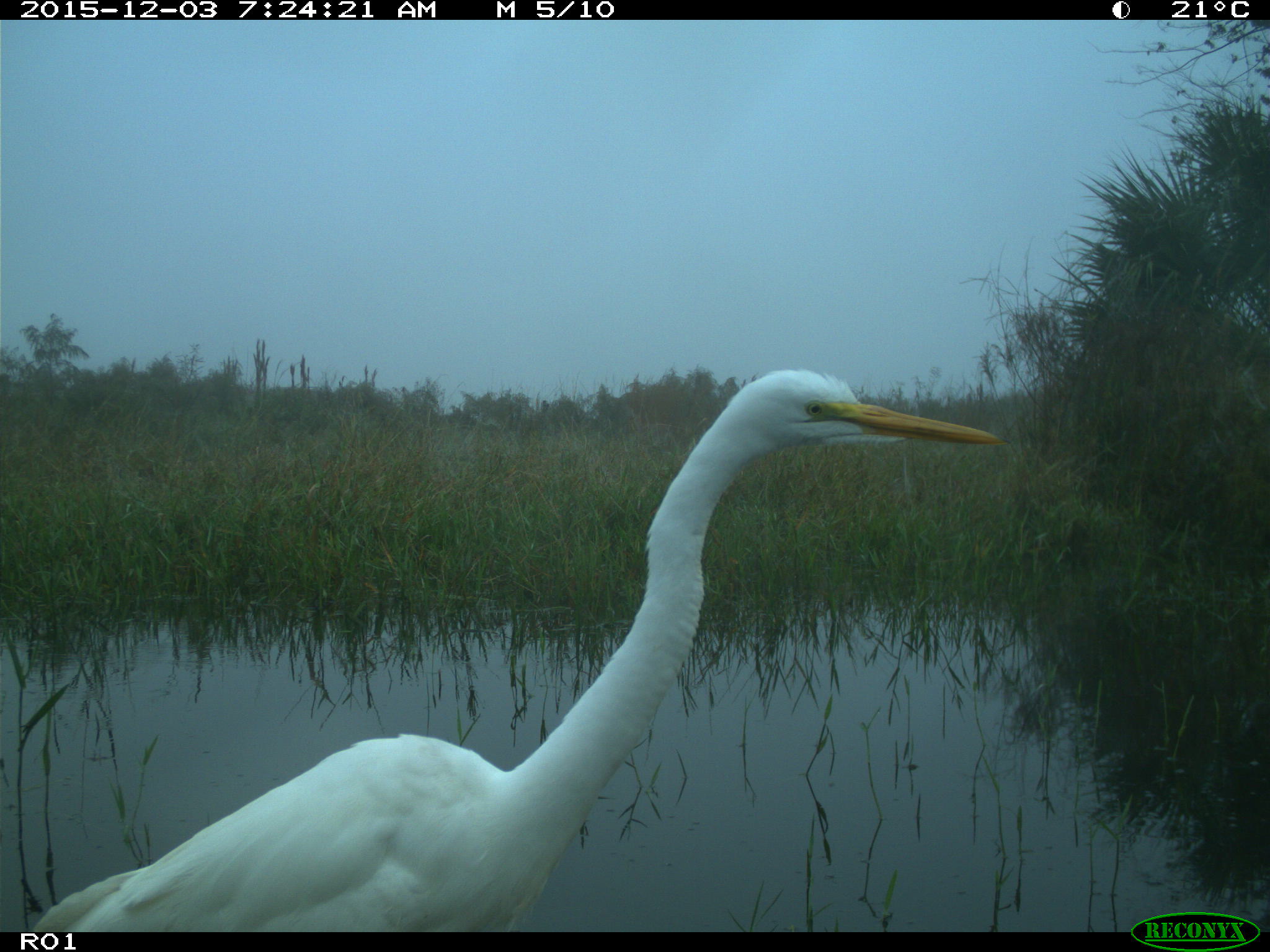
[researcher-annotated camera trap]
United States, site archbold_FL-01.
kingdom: Animalia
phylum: Chordata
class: Aves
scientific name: Aves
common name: birds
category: unidentified bird